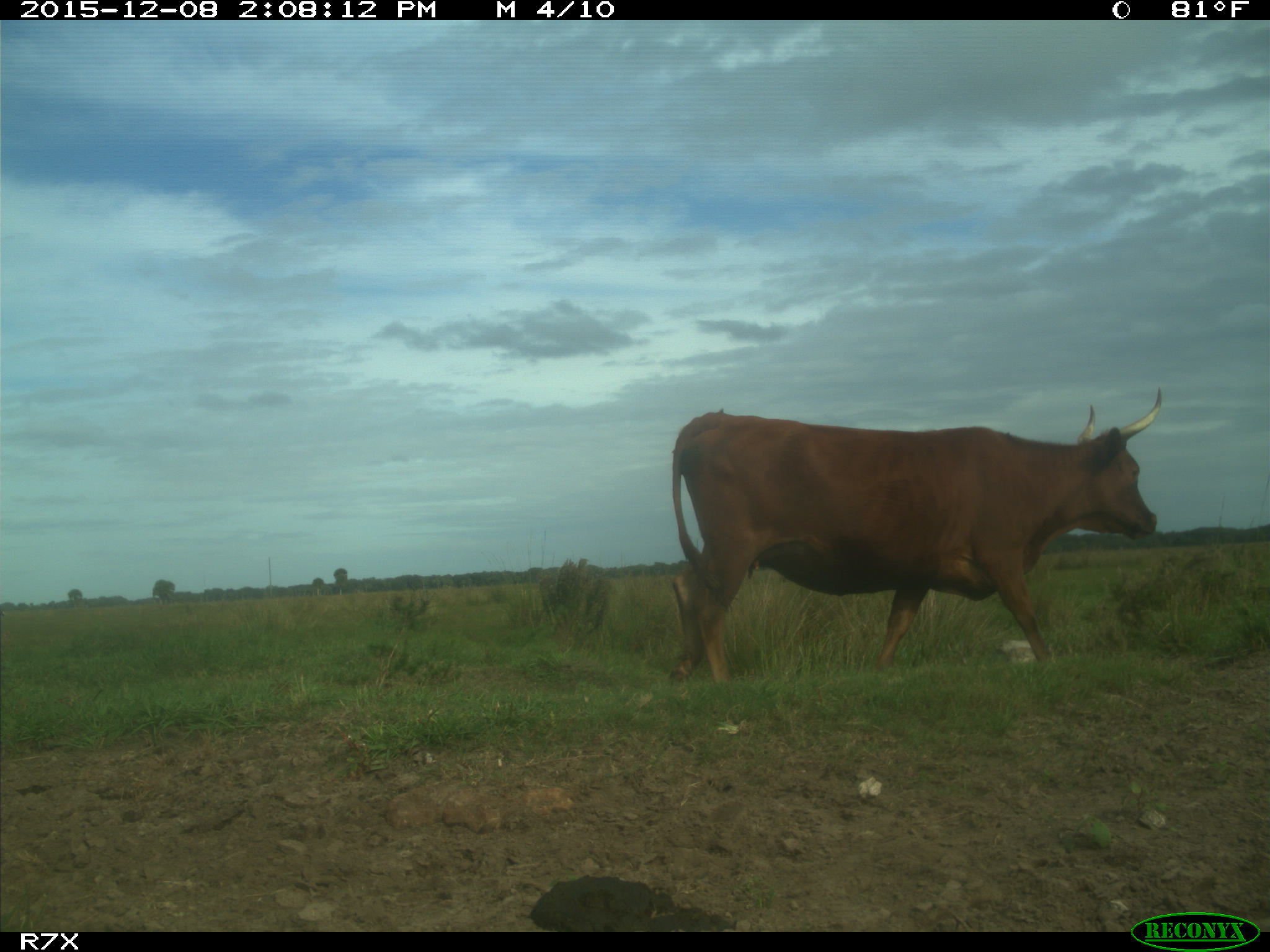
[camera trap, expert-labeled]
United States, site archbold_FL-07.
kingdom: Animalia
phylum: Chordata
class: Mammalia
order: Artiodactyla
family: Bovidae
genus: Bos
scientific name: Bos taurus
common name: domestic cow